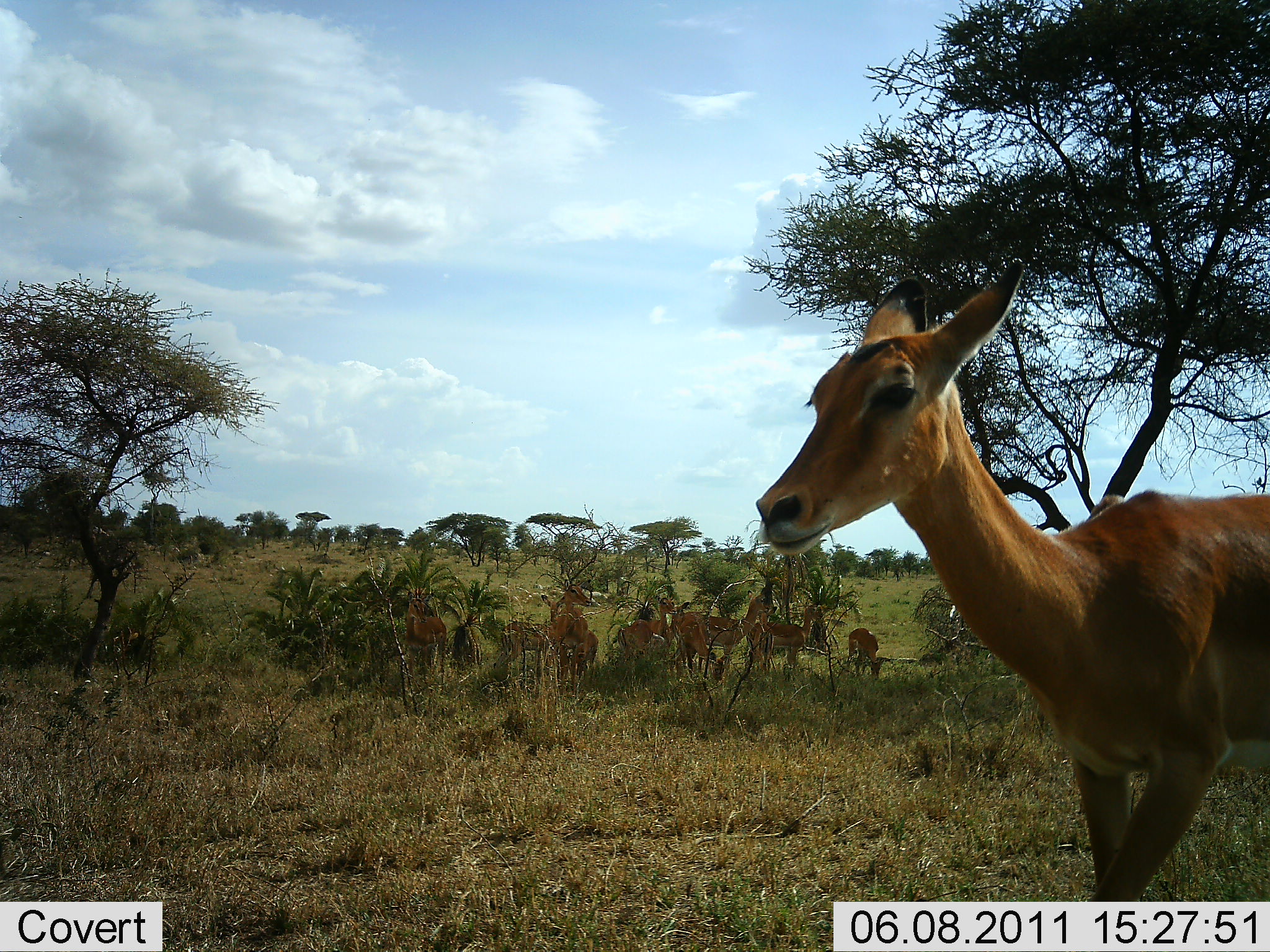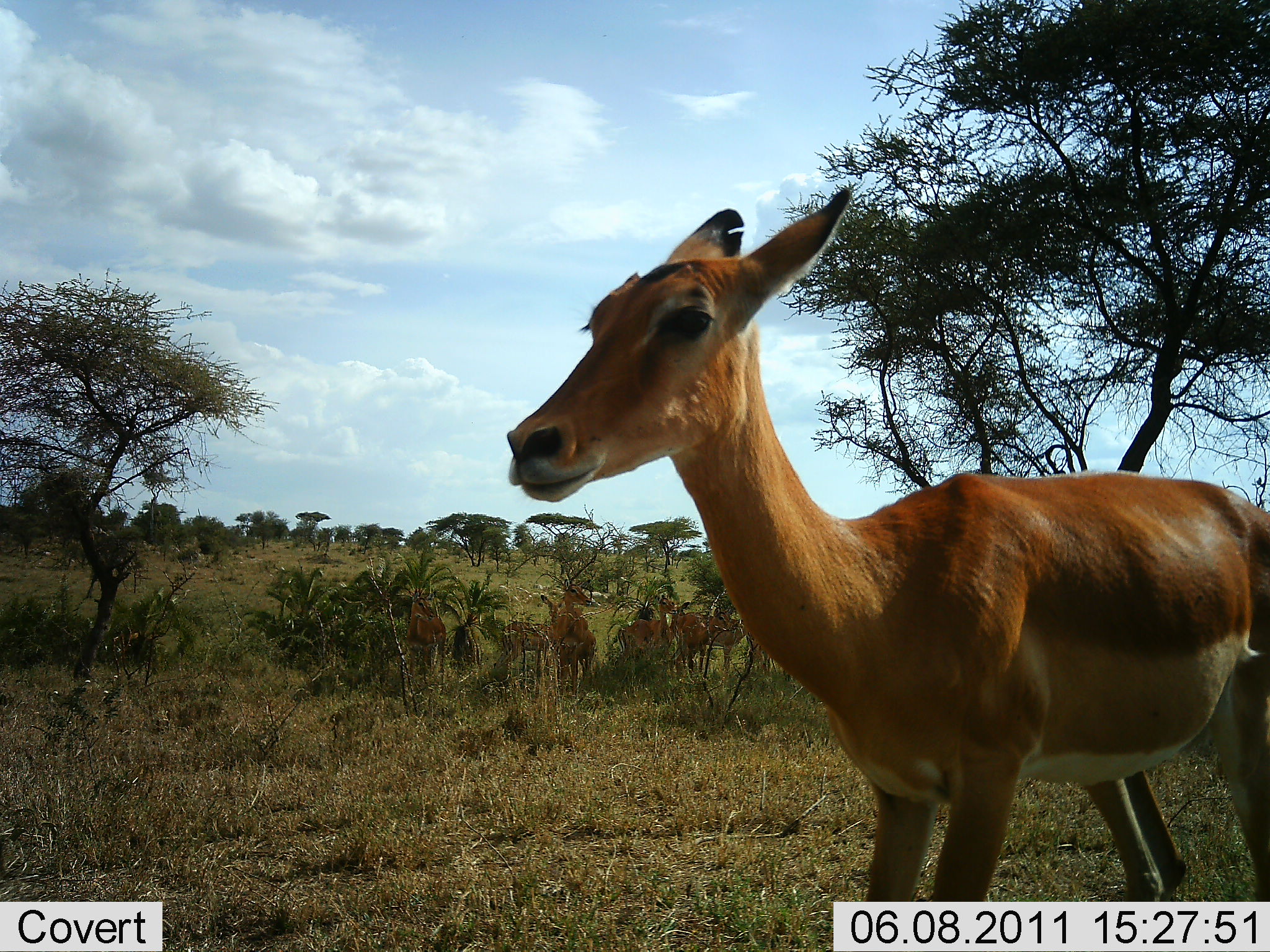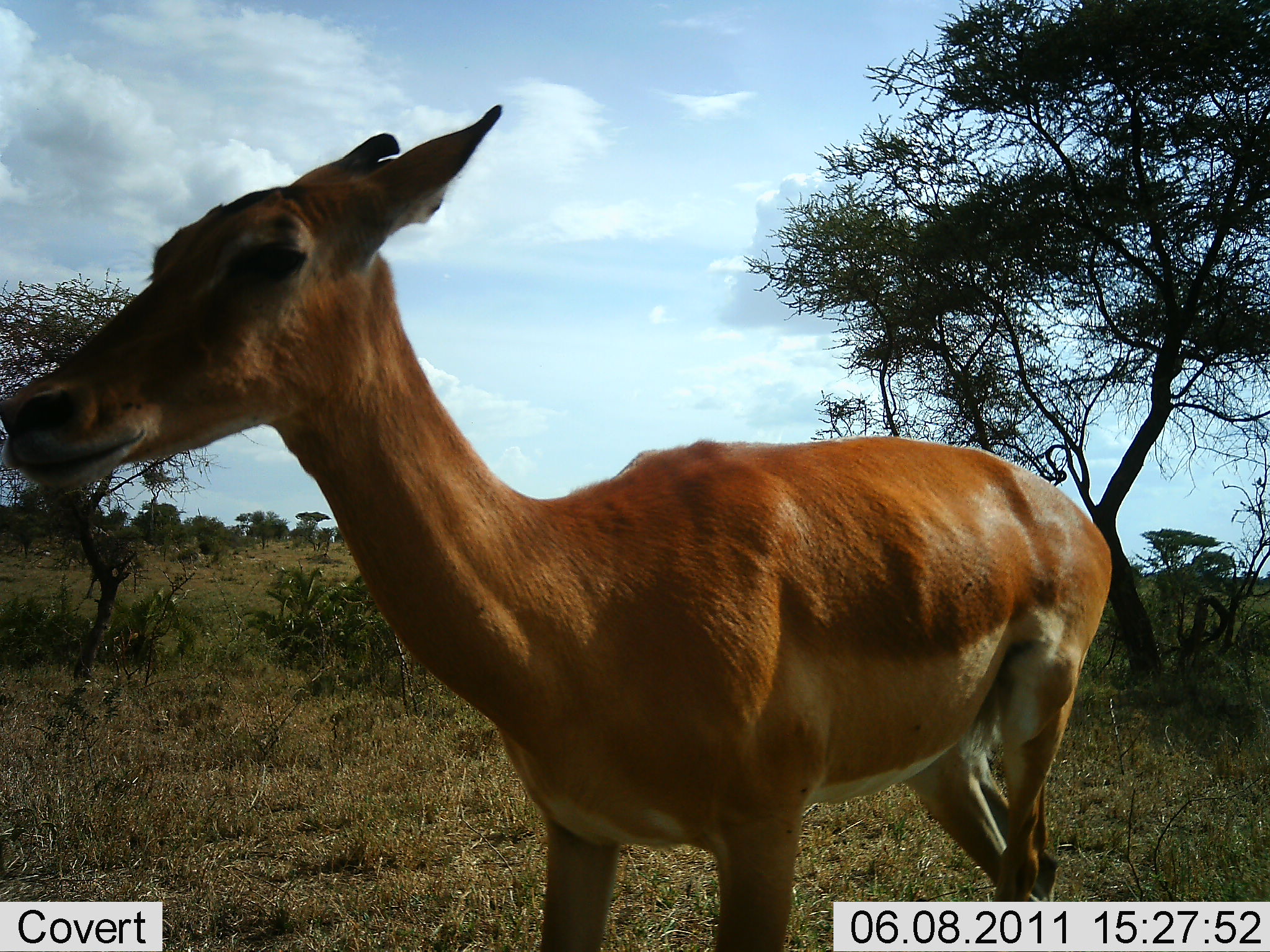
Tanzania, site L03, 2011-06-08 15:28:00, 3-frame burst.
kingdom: Animalia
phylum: Chordata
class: Mammalia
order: Artiodactyla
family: Bovidae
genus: Aepyceros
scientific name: Aepyceros melampus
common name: impala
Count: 1.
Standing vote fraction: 58%.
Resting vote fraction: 8%.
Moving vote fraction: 75%.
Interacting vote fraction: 0%.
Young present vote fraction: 0%.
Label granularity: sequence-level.